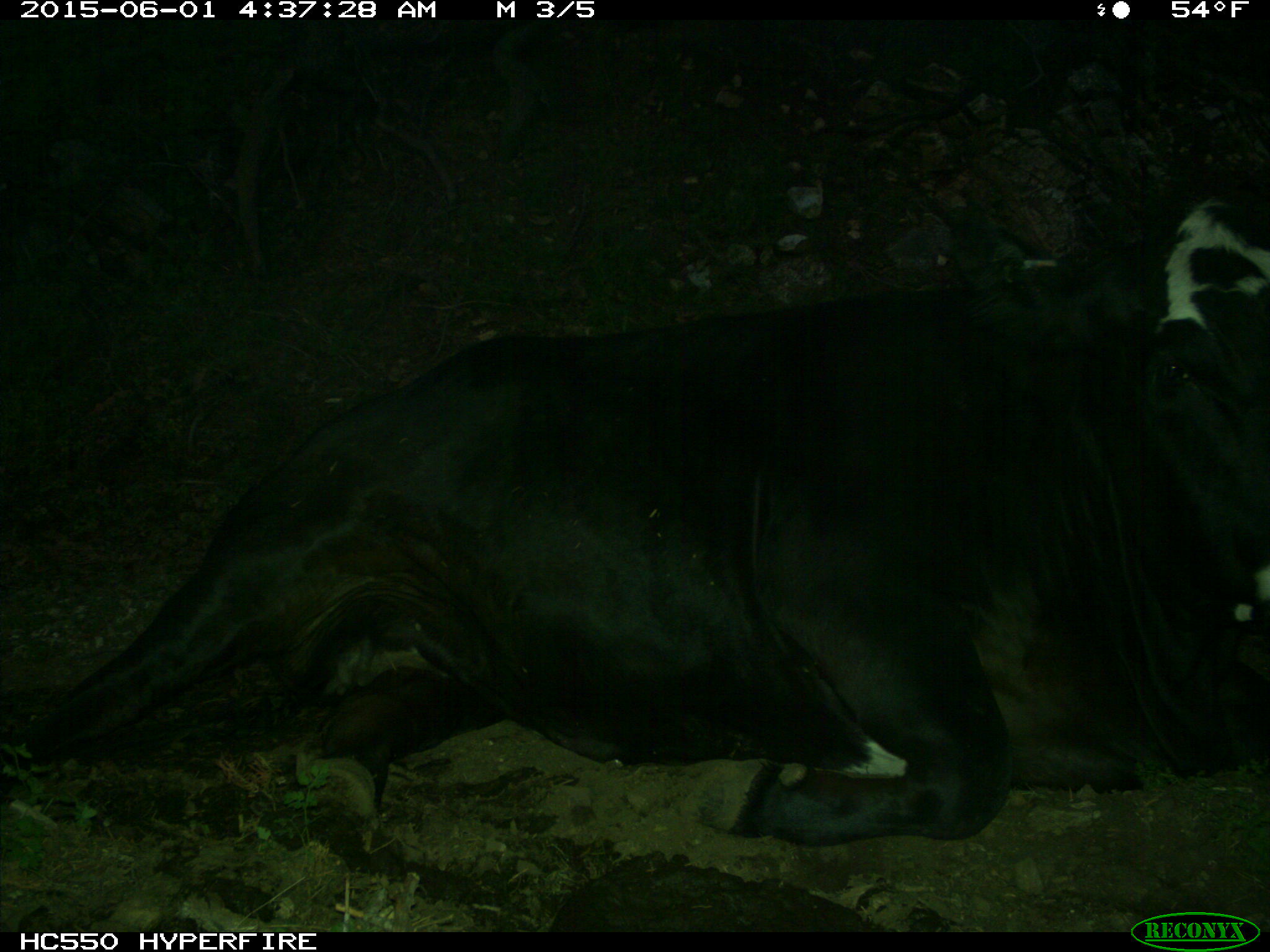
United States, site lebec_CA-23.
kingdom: Animalia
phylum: Chordata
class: Mammalia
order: Artiodactyla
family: Bovidae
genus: Bos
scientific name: Bos taurus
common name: domestic cow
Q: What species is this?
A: Bos taurus (domestic cow).